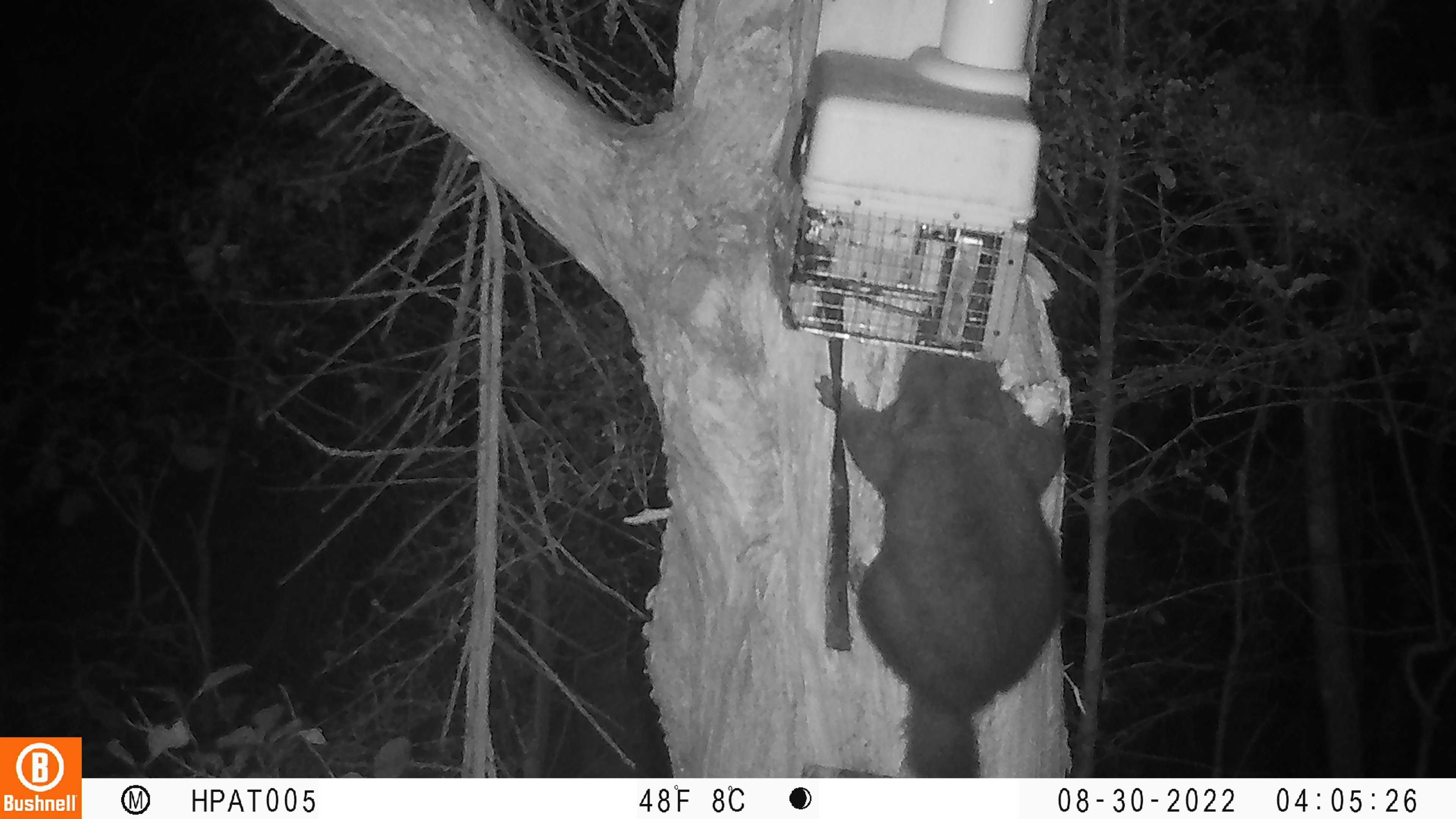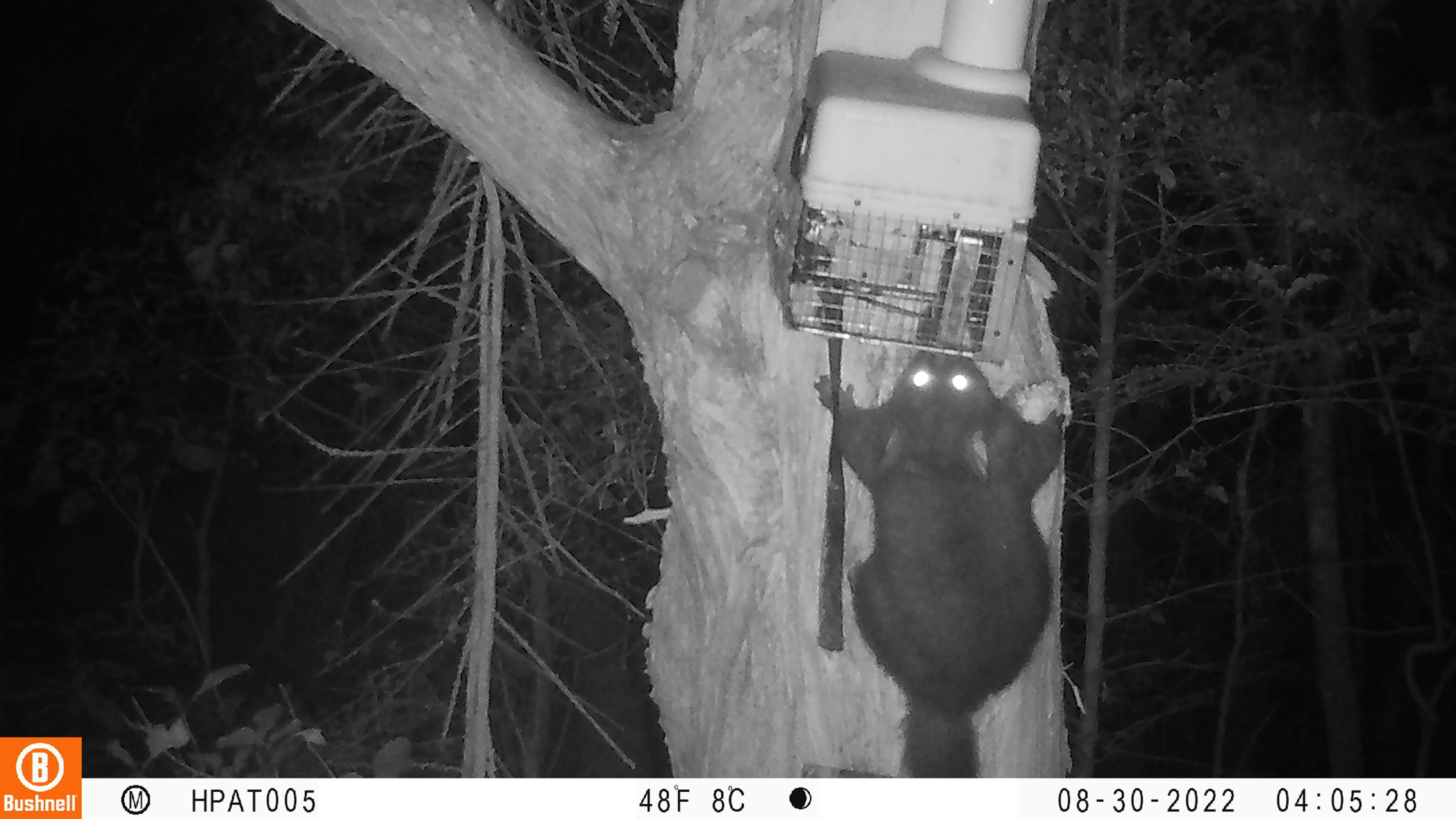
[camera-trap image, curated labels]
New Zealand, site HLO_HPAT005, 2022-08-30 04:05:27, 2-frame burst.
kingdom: Animalia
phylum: Chordata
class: Mammalia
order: Diprotodontia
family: Phalangeridae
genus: Trichosurus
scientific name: Trichosurus vulpecula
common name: common brushtail possum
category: possum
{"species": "possum (common brushtail possum) (Trichosurus vulpecula)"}